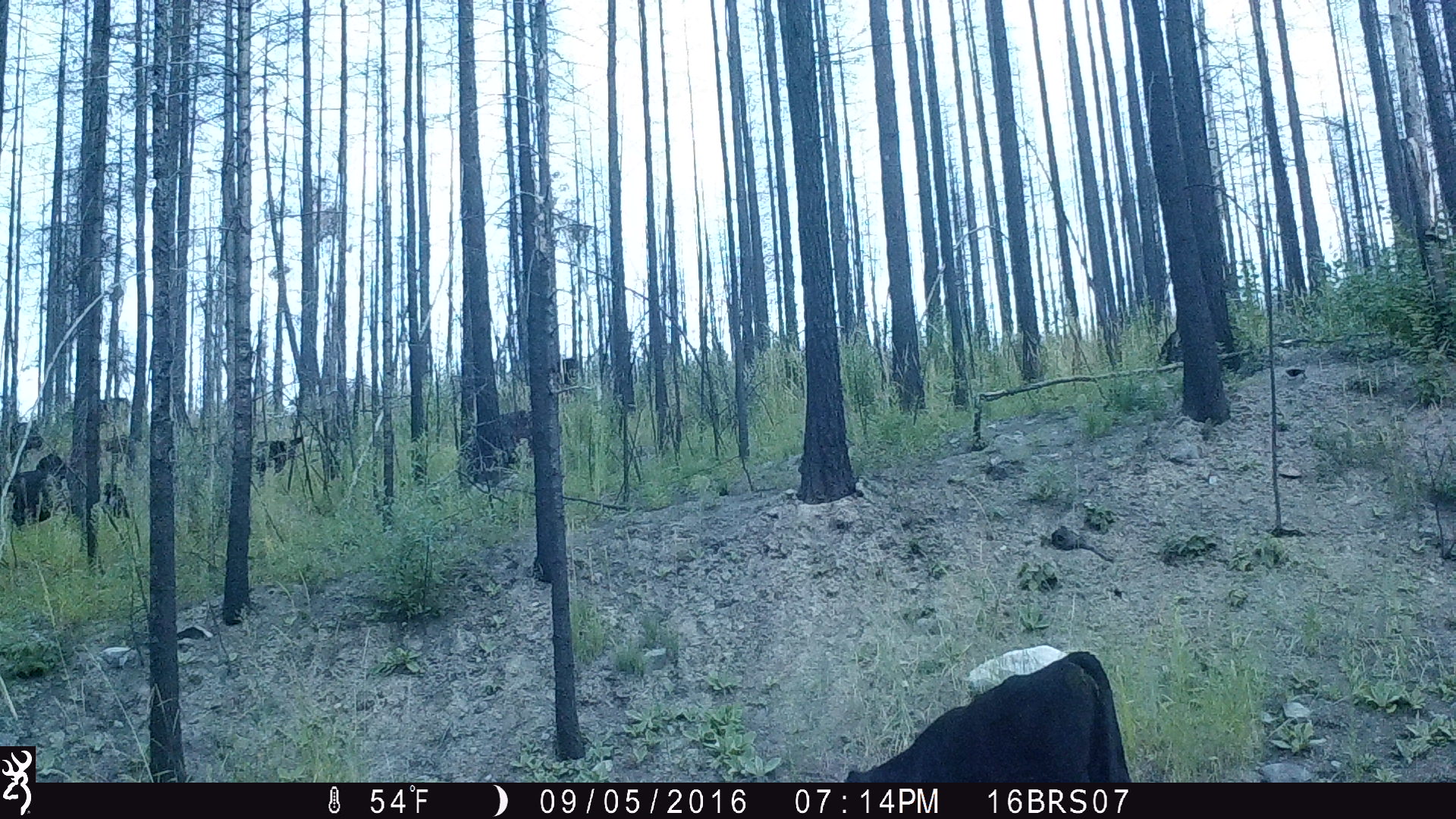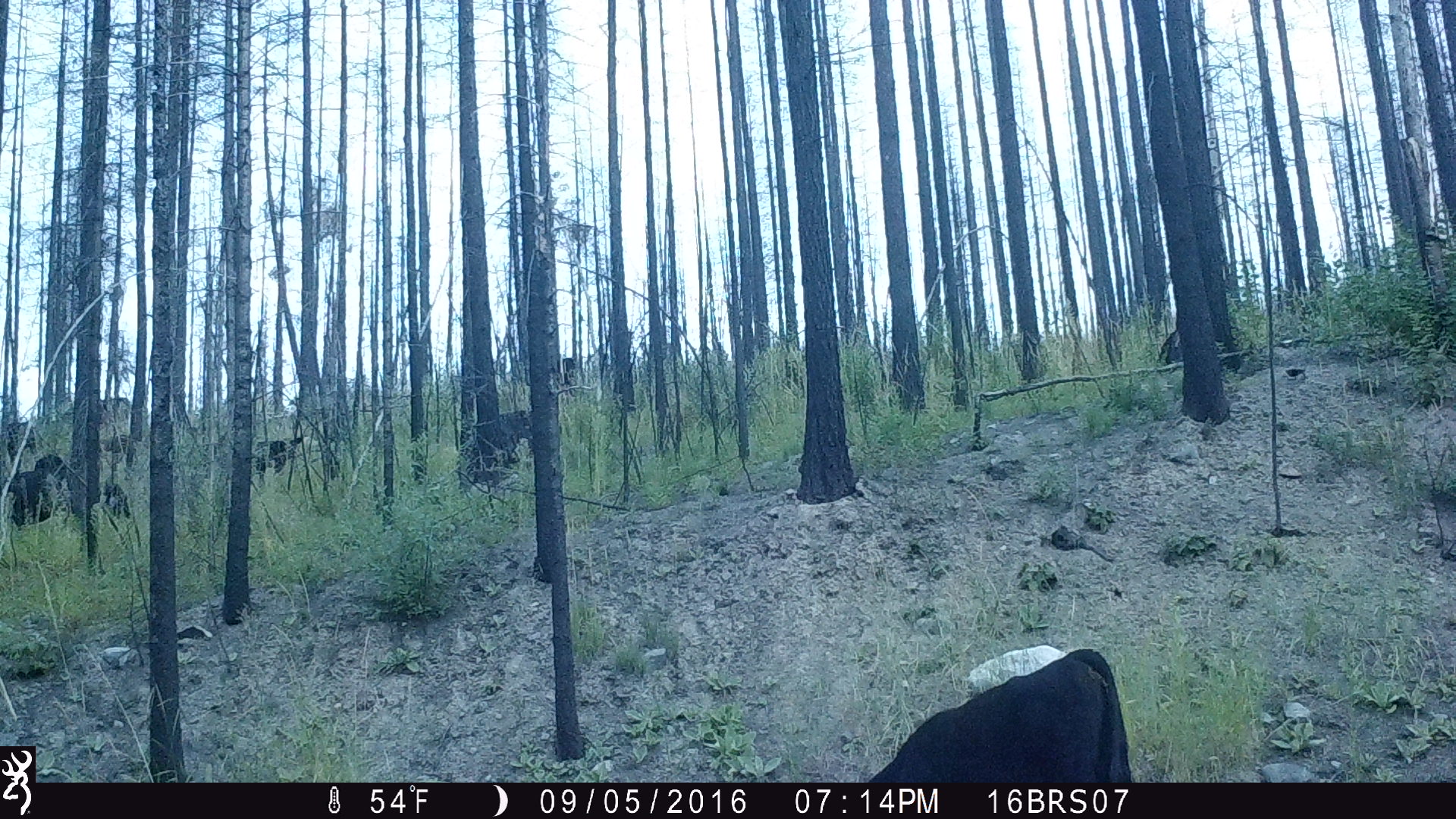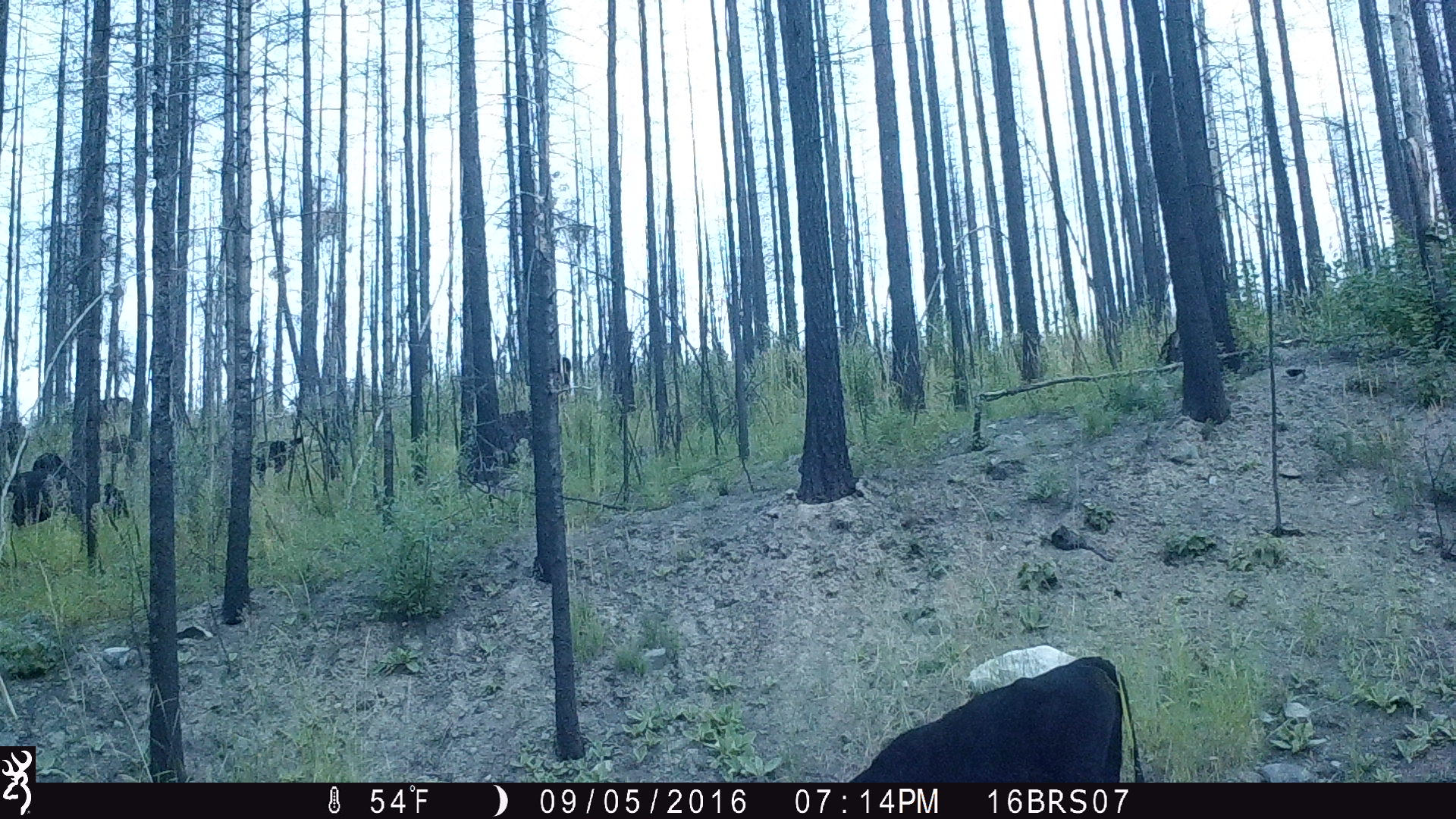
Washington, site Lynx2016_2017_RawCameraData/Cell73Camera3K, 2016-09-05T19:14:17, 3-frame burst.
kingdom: Animalia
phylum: Chordata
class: Mammalia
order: Artiodactyla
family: Bovidae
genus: Bos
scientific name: Bos taurus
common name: domestic cattle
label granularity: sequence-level